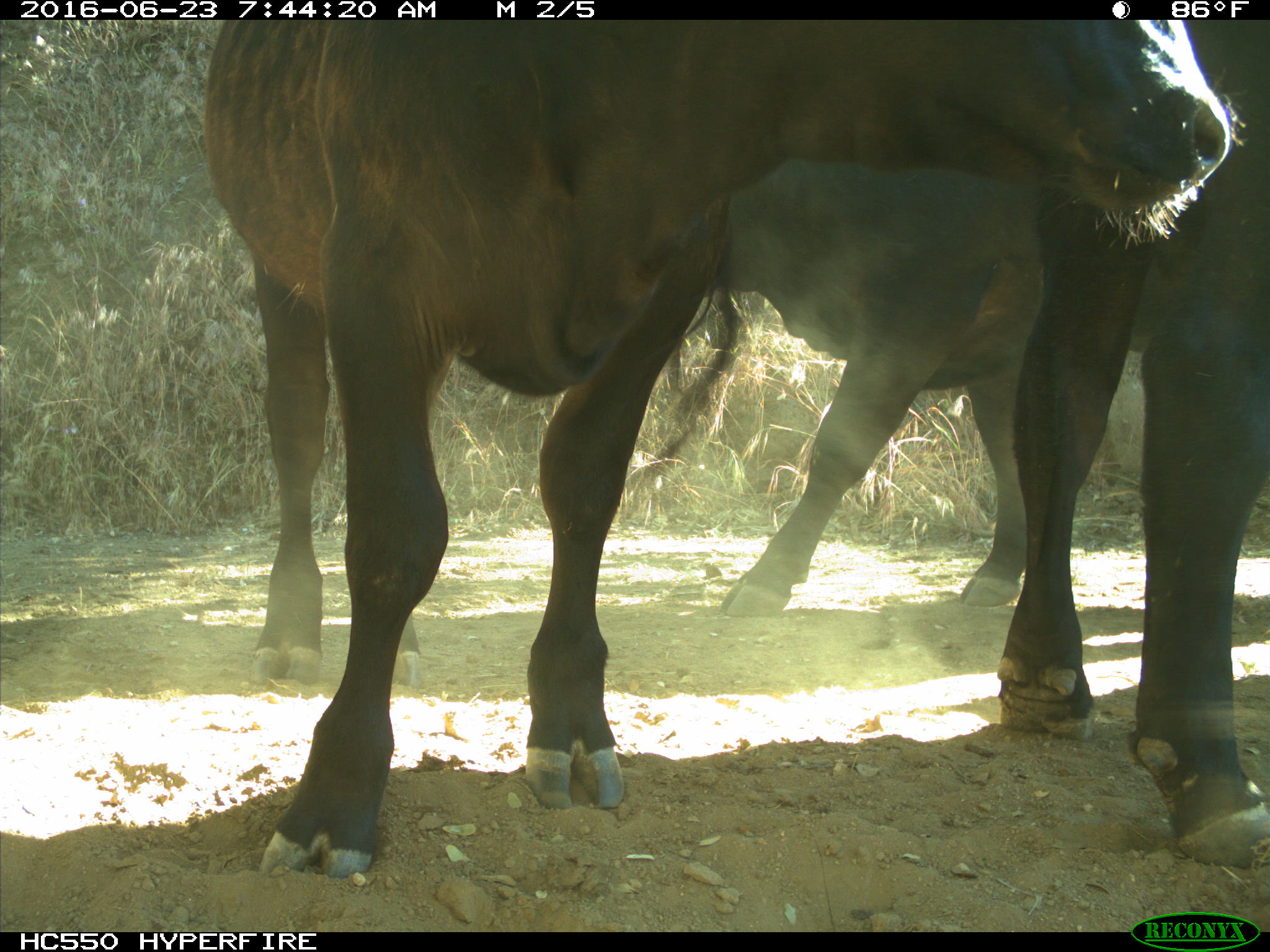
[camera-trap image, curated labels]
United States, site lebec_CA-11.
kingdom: Animalia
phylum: Chordata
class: Mammalia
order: Artiodactyla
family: Bovidae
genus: Bos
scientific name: Bos taurus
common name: domestic cow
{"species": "Bos taurus (domestic cow)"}